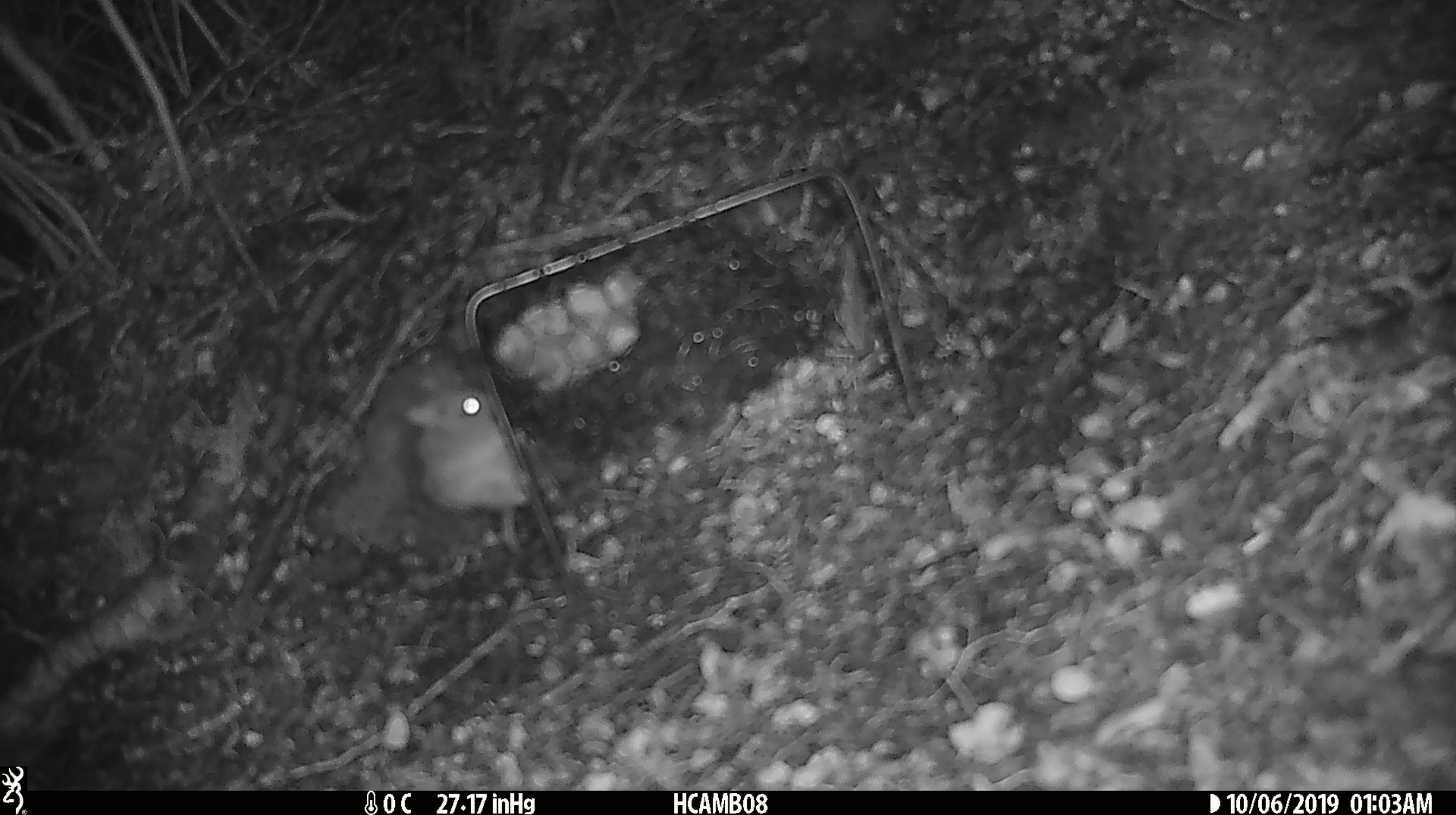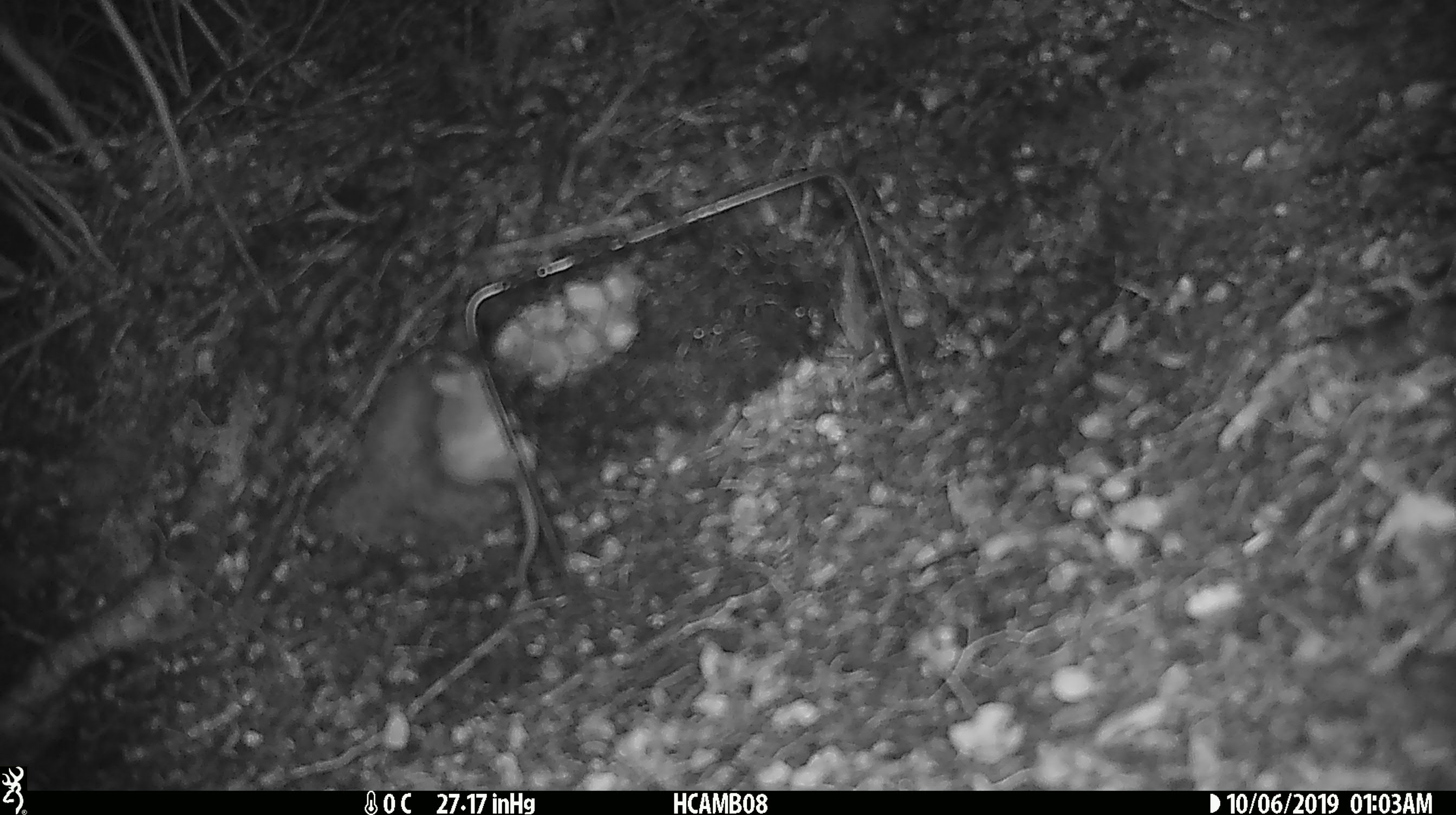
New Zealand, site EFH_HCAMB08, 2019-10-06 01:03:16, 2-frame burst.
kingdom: Animalia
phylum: Chordata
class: Mammalia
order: Rodentia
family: Muridae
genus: Mus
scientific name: Mus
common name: mouse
Mouse (Mus).